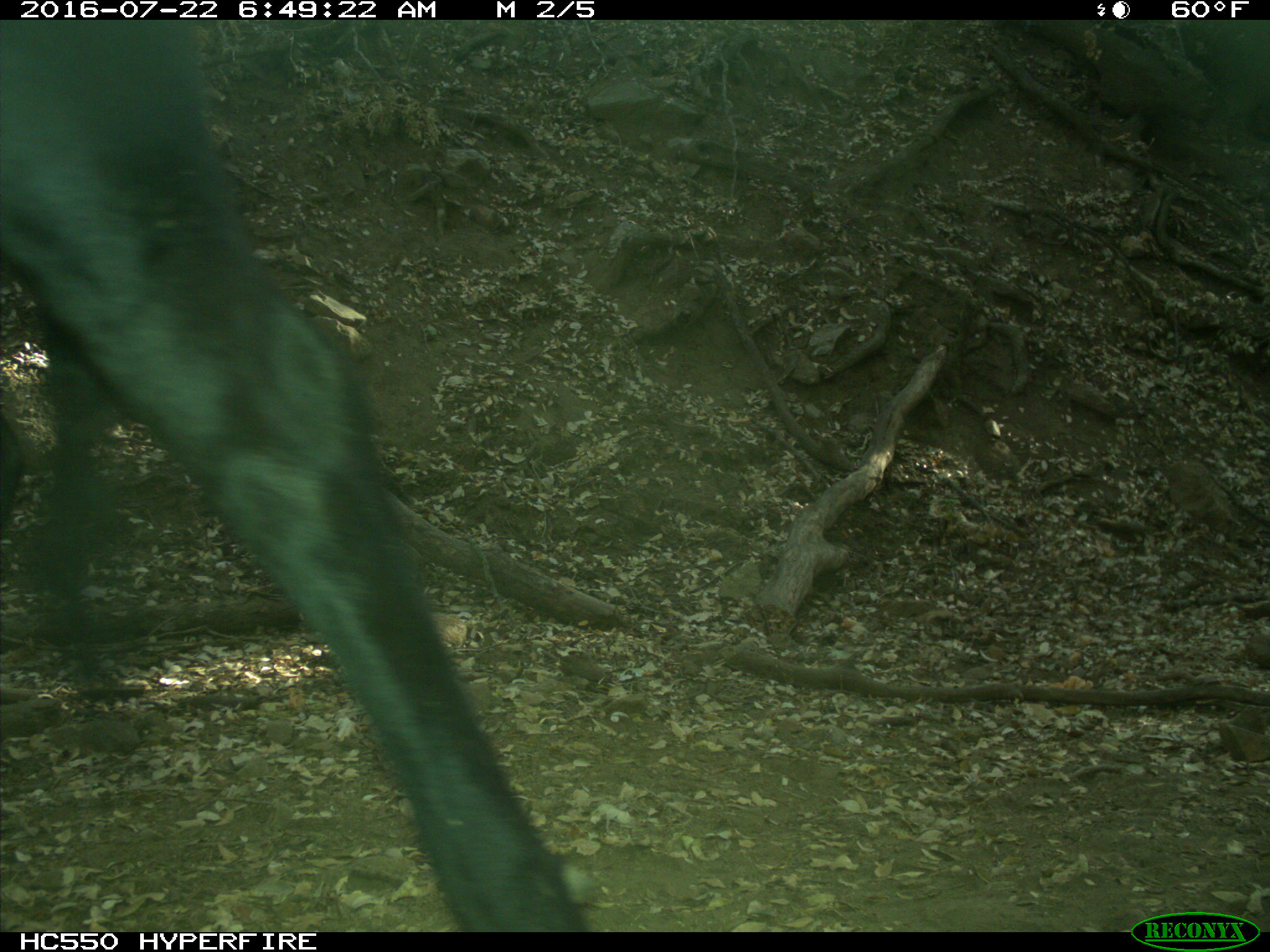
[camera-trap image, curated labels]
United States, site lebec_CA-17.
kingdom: Animalia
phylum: Chordata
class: Mammalia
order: Artiodactyla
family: Bovidae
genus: Bos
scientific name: Bos taurus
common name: domestic cow